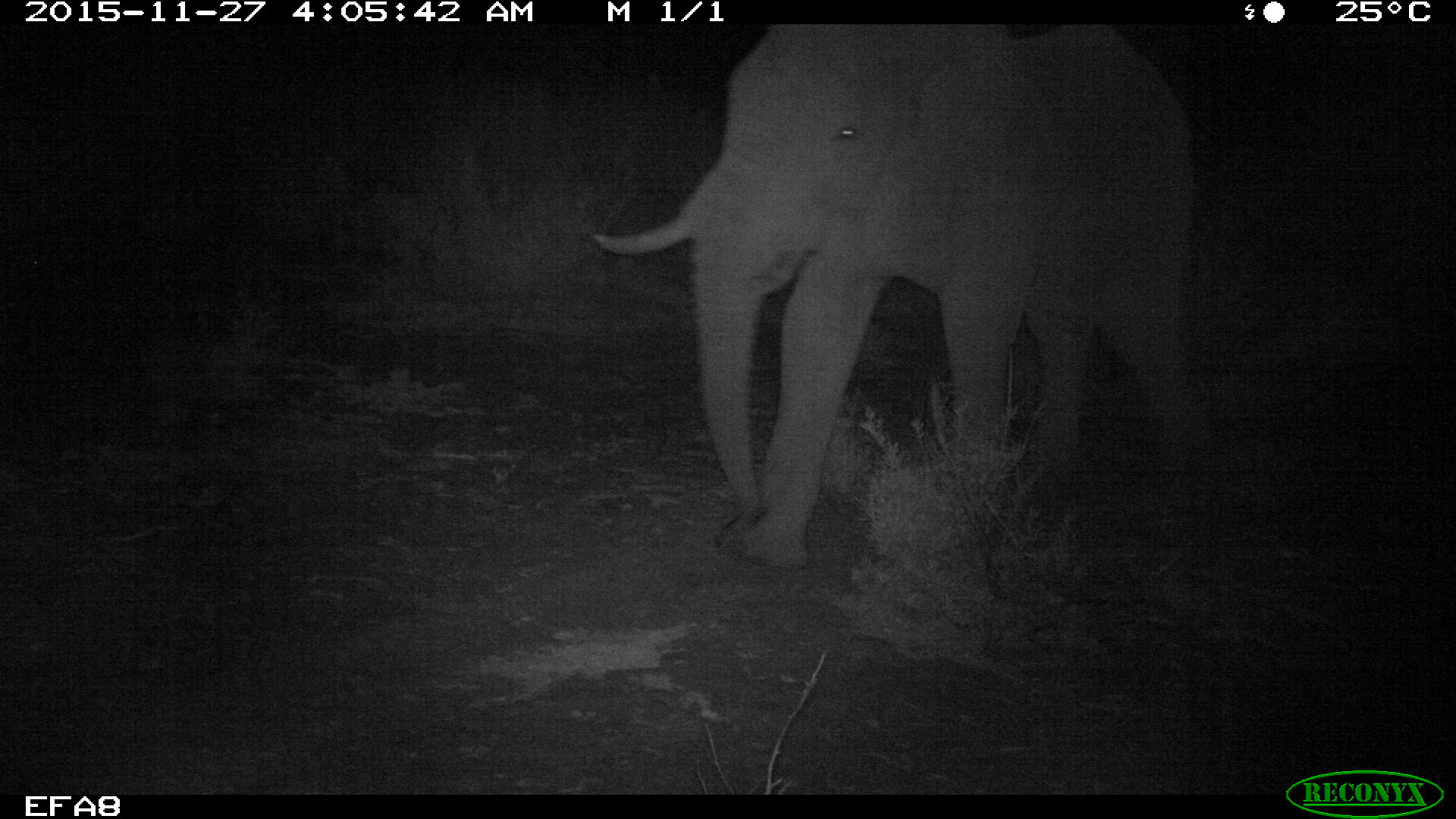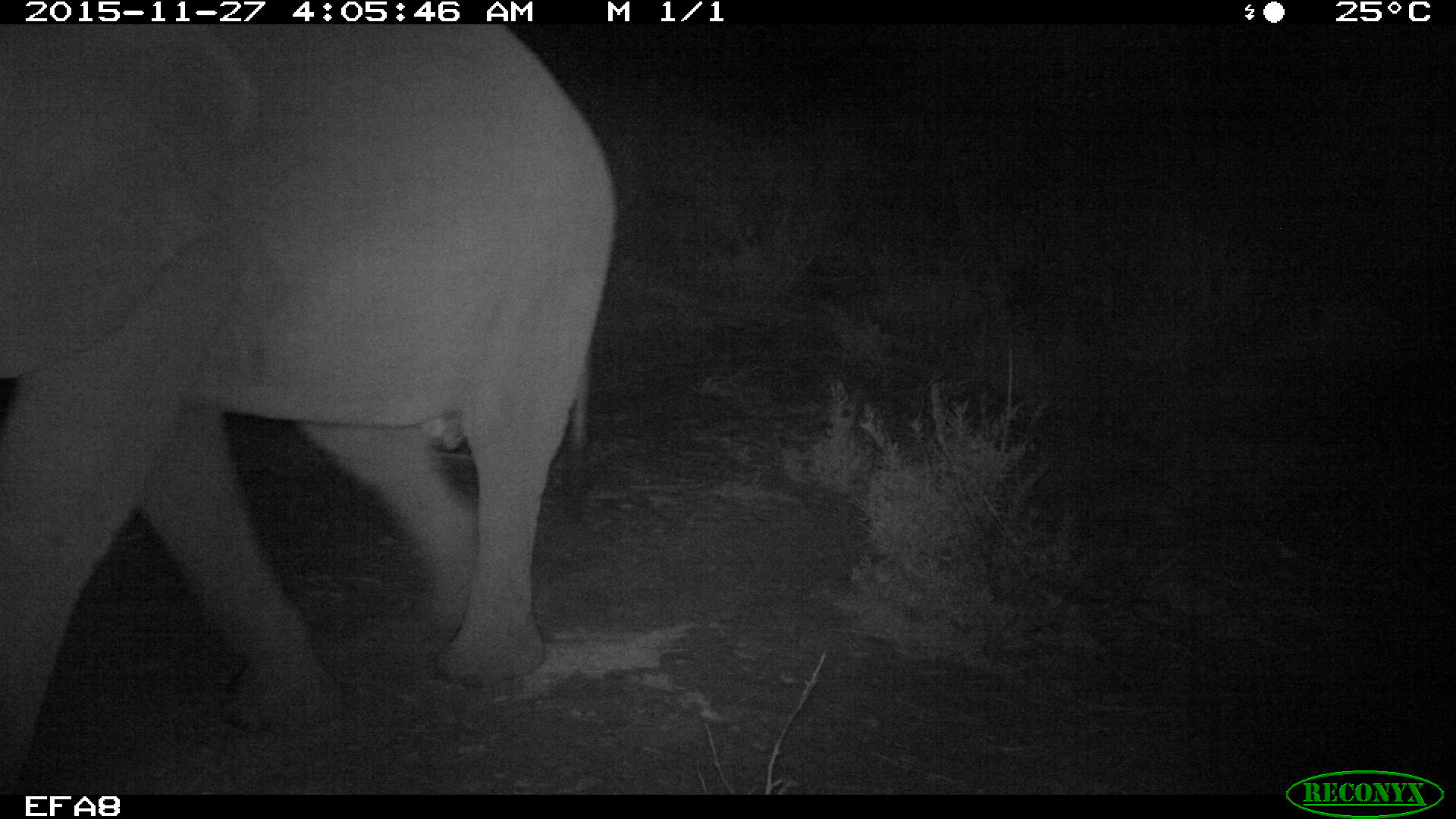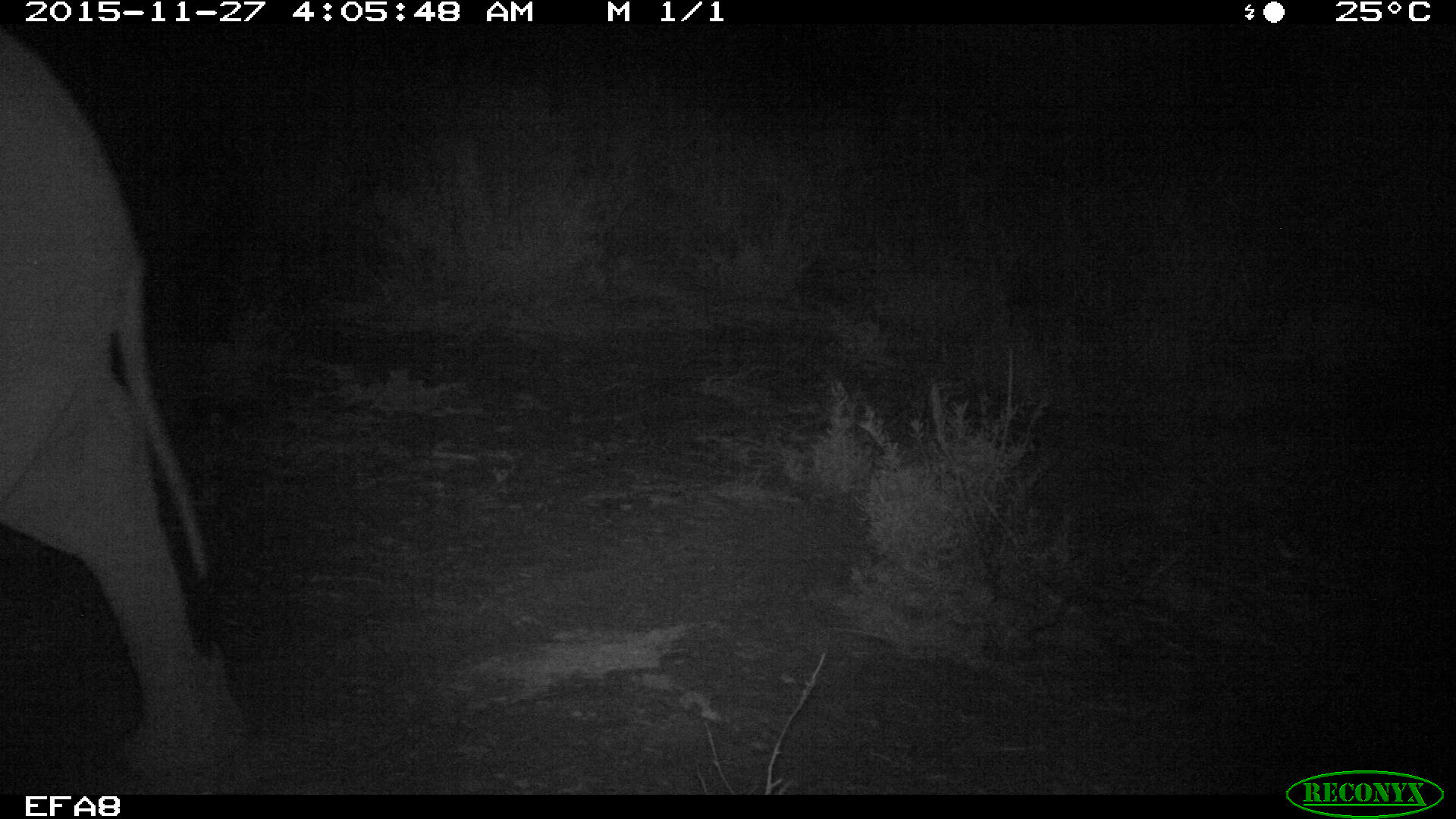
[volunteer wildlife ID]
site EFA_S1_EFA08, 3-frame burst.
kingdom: Animalia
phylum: Chordata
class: Mammalia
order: Proboscidea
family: Elephantidae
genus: Loxodonta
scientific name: Loxodonta africana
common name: african bush elephant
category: elephant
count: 1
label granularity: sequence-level